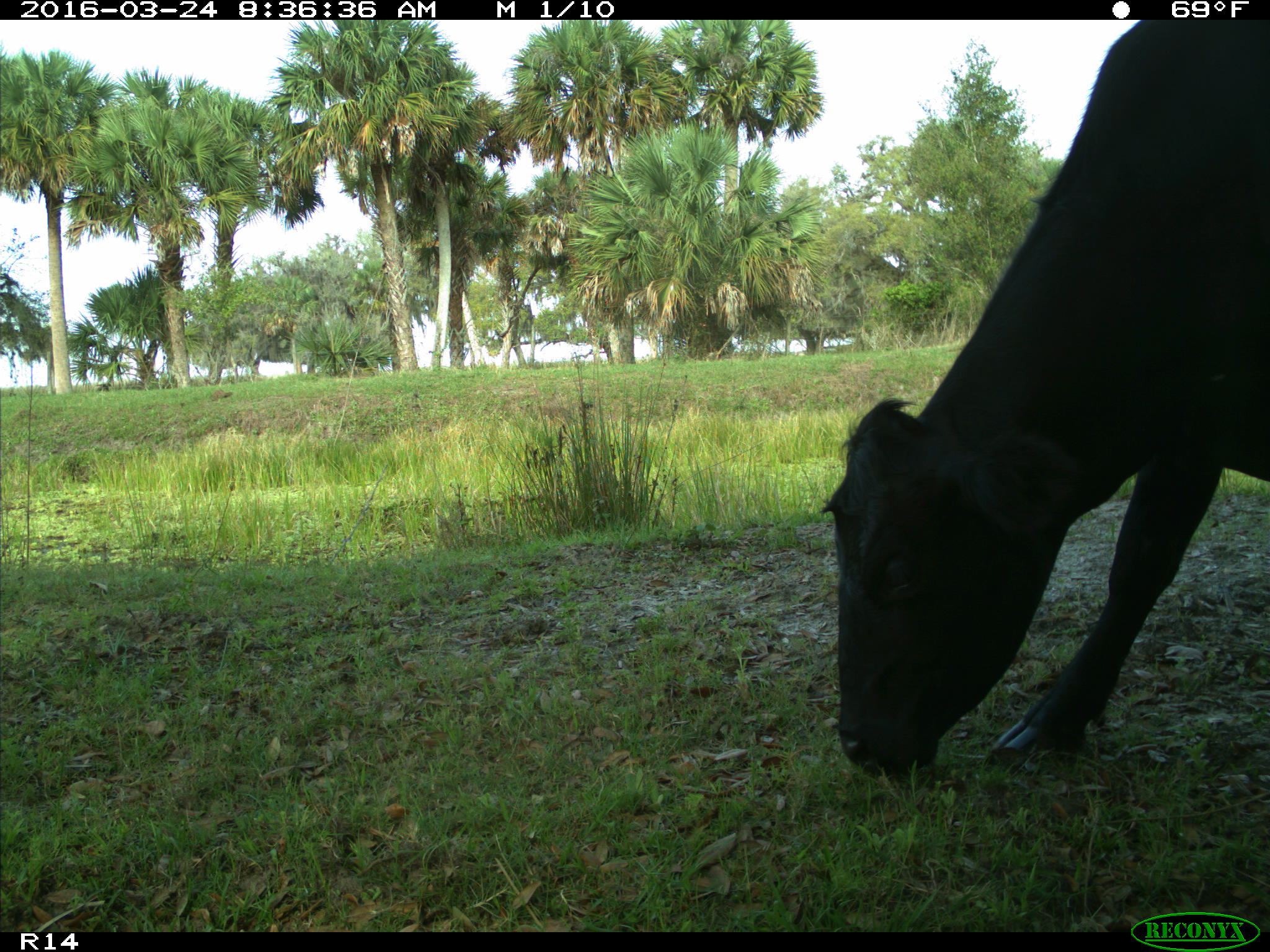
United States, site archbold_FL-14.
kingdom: Animalia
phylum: Chordata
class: Mammalia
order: Artiodactyla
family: Bovidae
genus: Bos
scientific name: Bos taurus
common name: domestic cow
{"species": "Bos taurus (domestic cow)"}